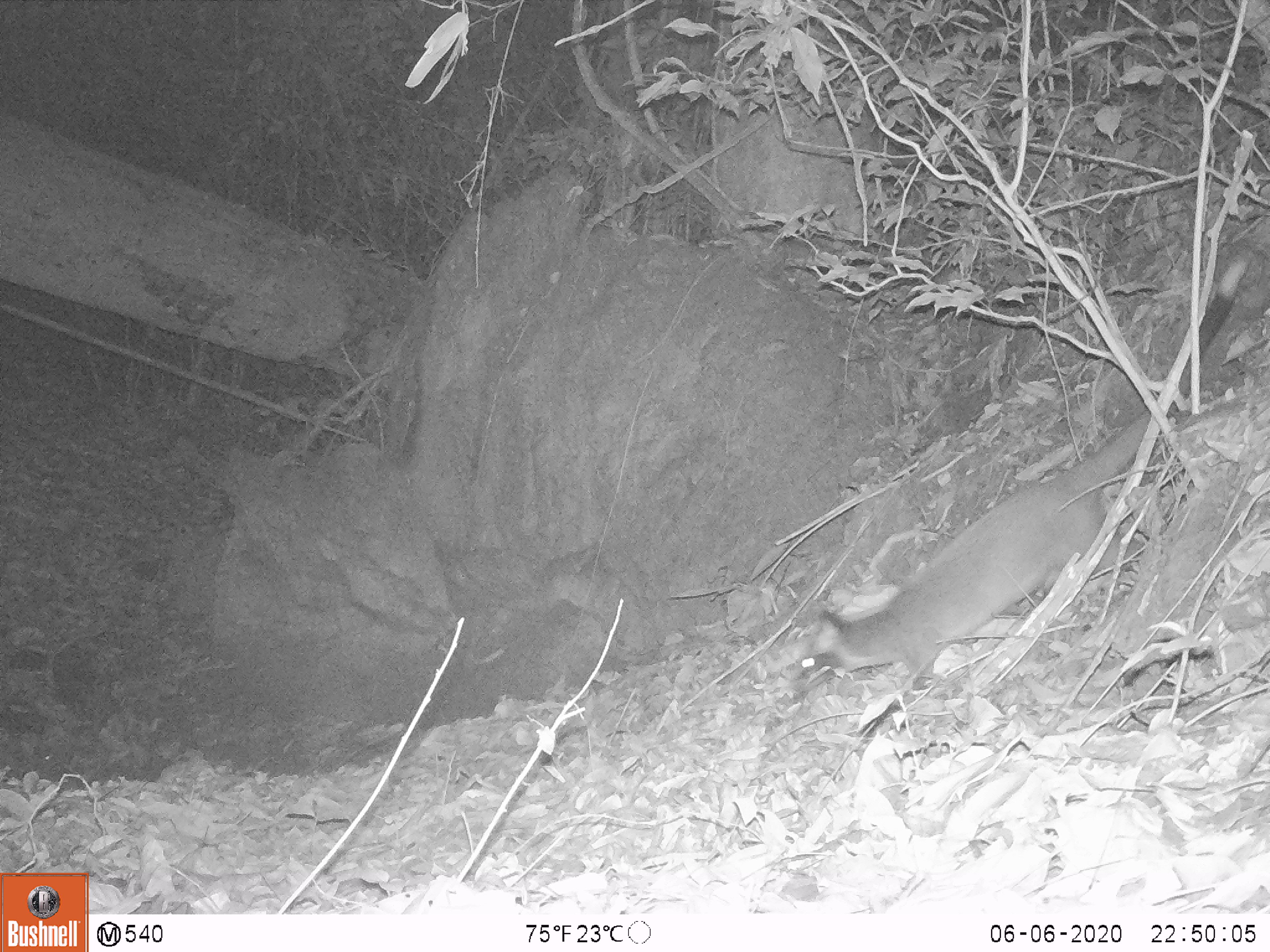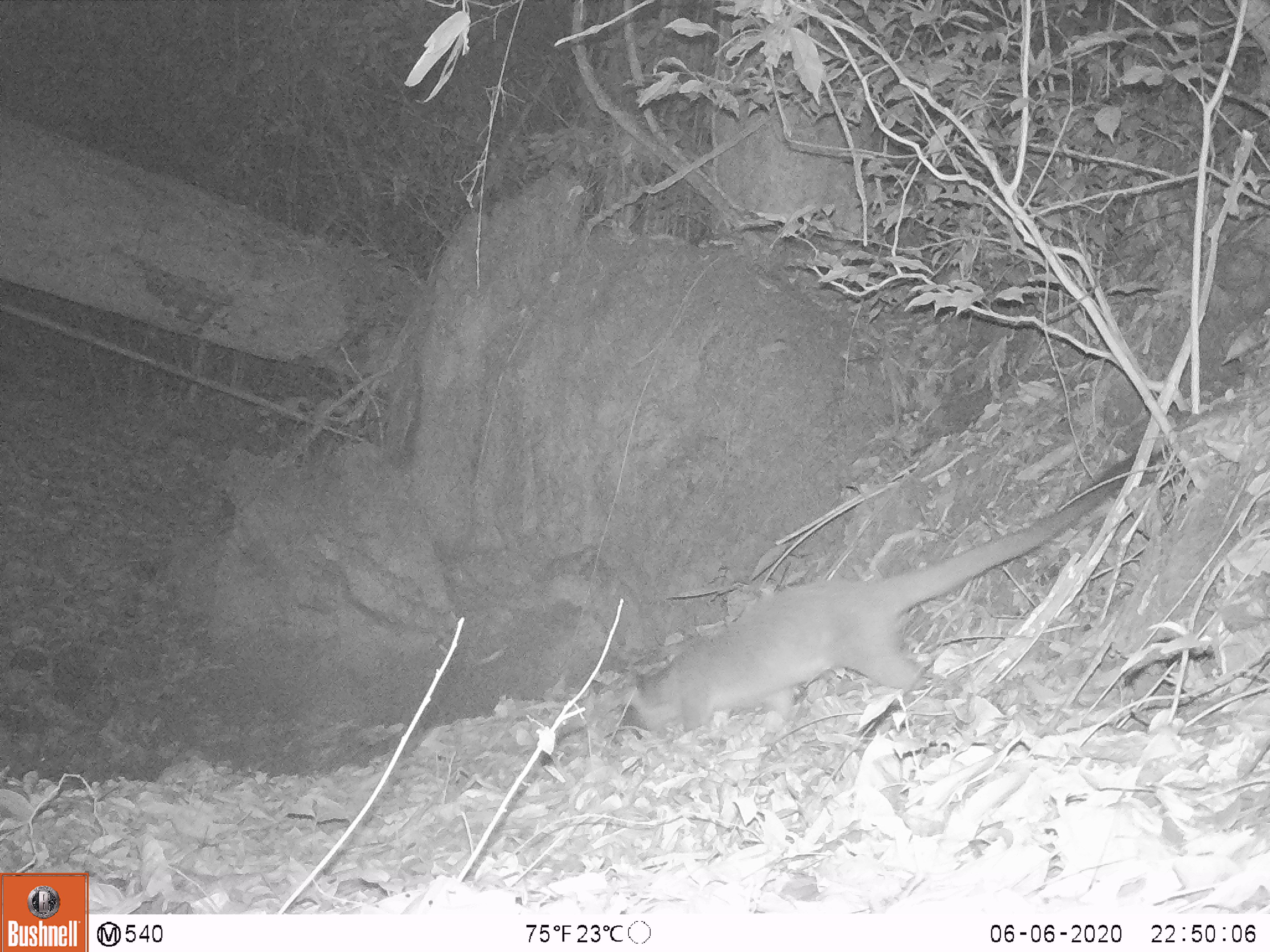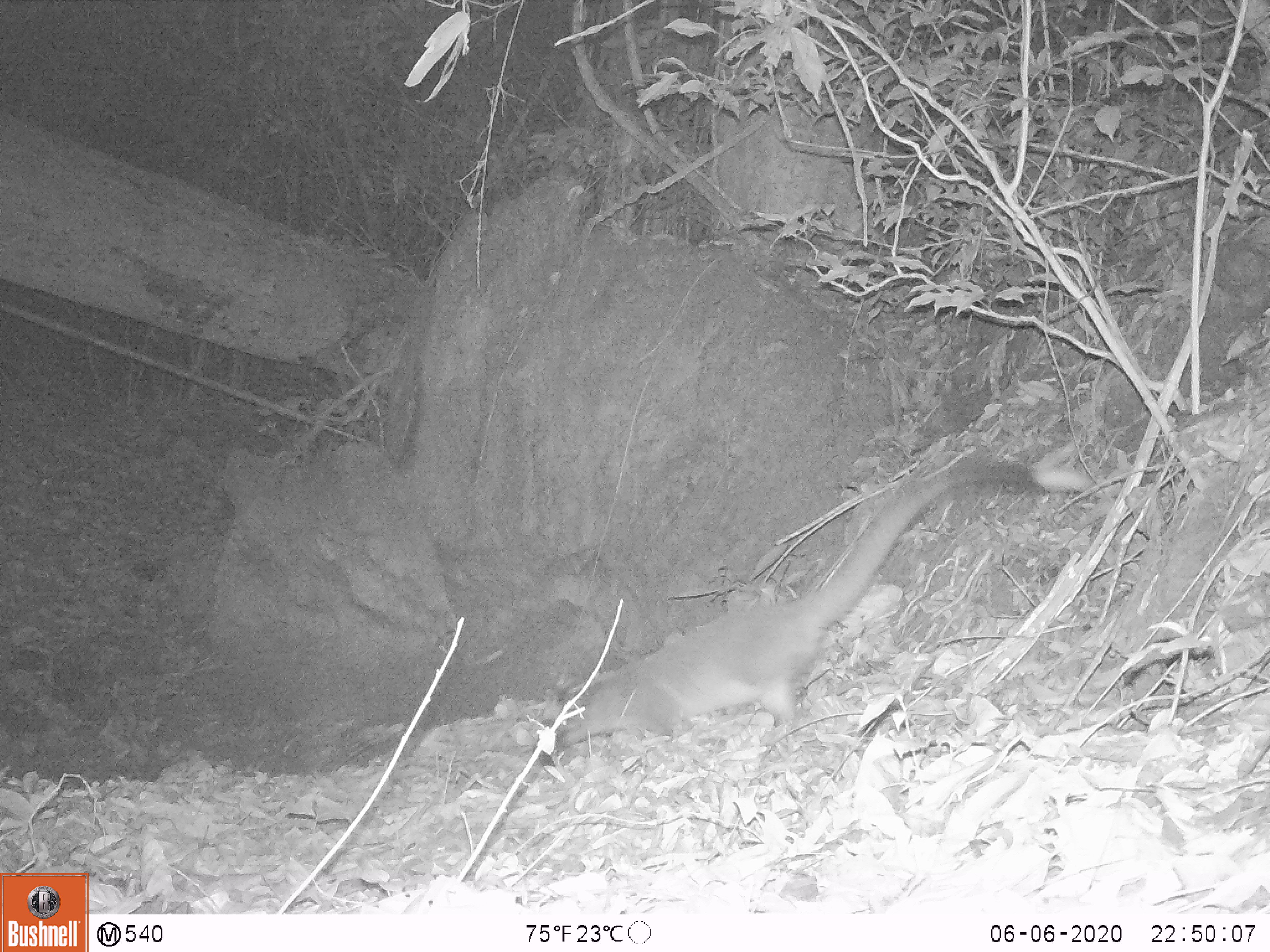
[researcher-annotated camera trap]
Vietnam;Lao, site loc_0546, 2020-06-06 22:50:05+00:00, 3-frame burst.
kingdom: Animalia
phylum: Chordata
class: Mammalia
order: Carnivora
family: Viverridae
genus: Paguma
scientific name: Paguma larvata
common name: masked palm civet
Masked palm civet (Paguma larvata). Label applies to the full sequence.